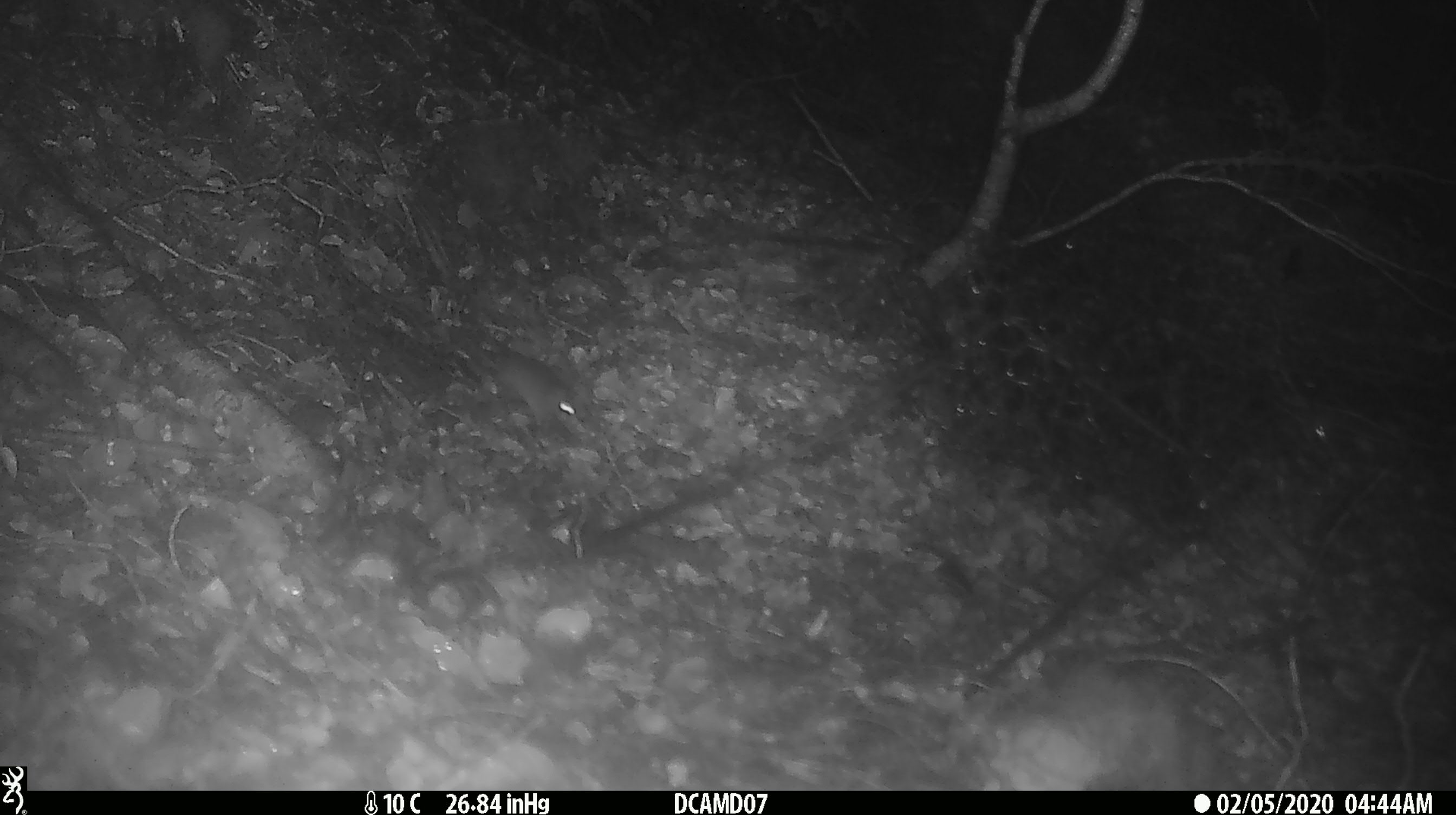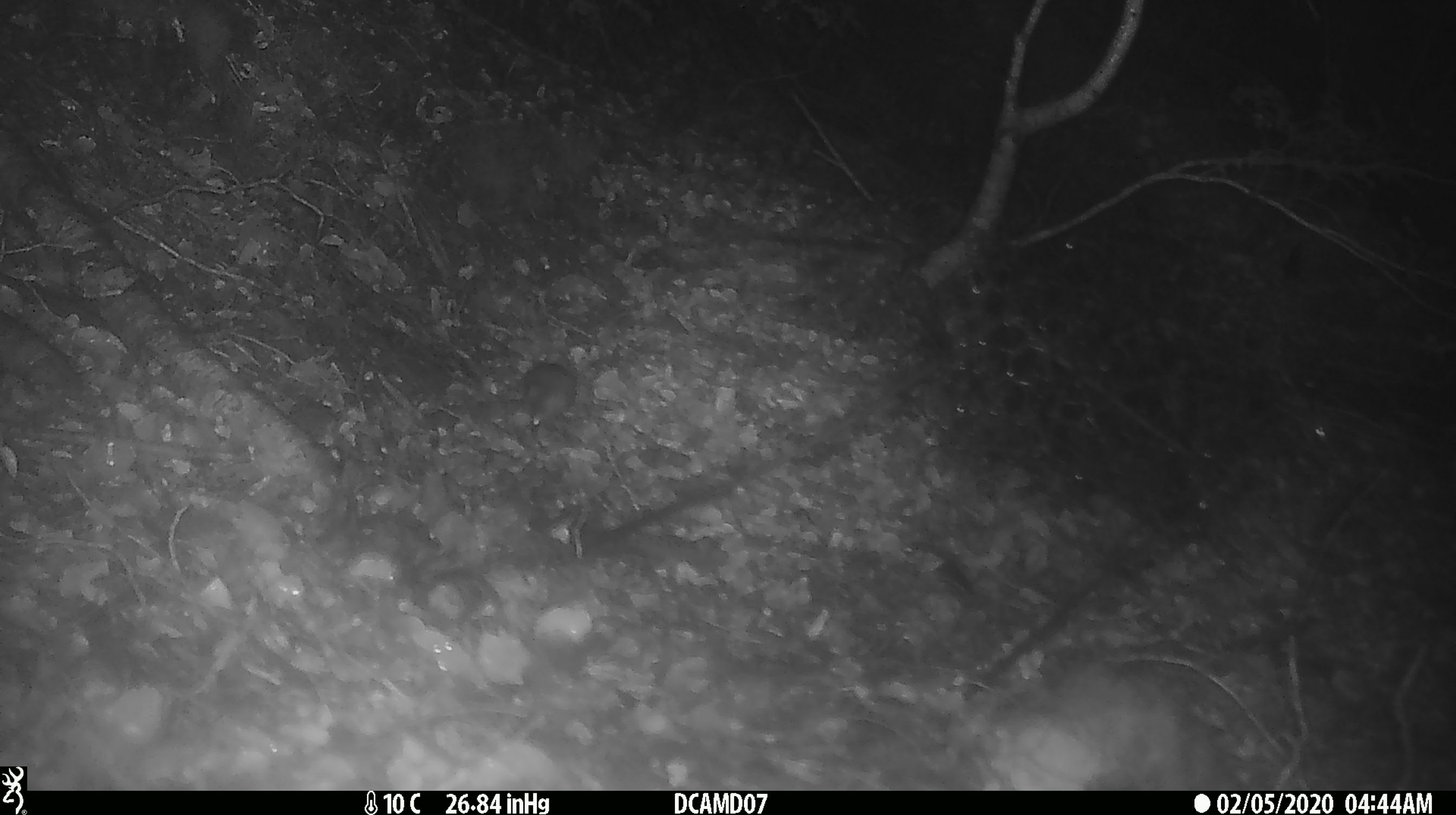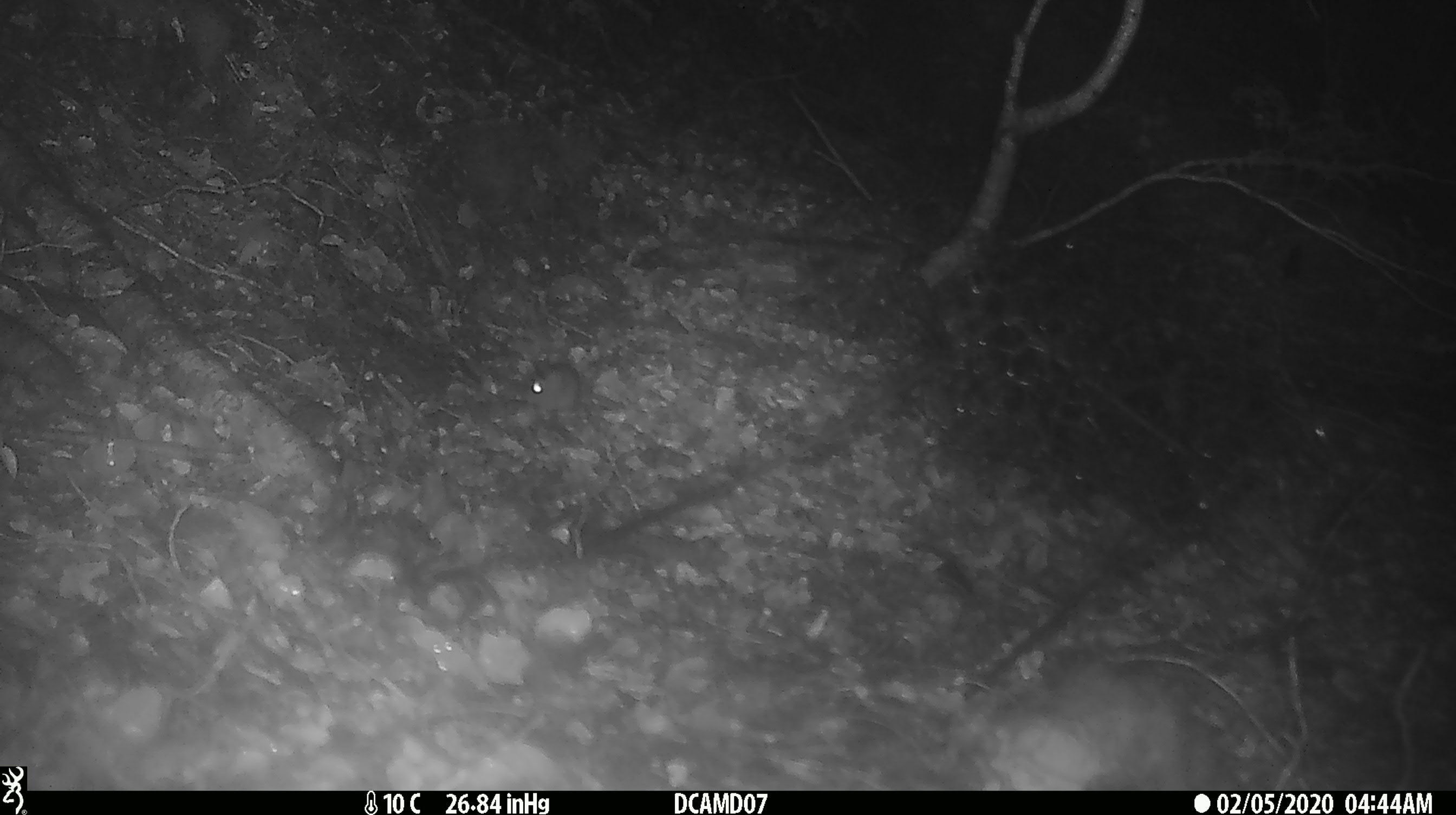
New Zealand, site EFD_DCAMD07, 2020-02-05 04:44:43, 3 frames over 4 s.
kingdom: Animalia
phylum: Chordata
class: Mammalia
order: Rodentia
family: Muridae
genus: Mus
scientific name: Mus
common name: mouse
Mouse (Mus).